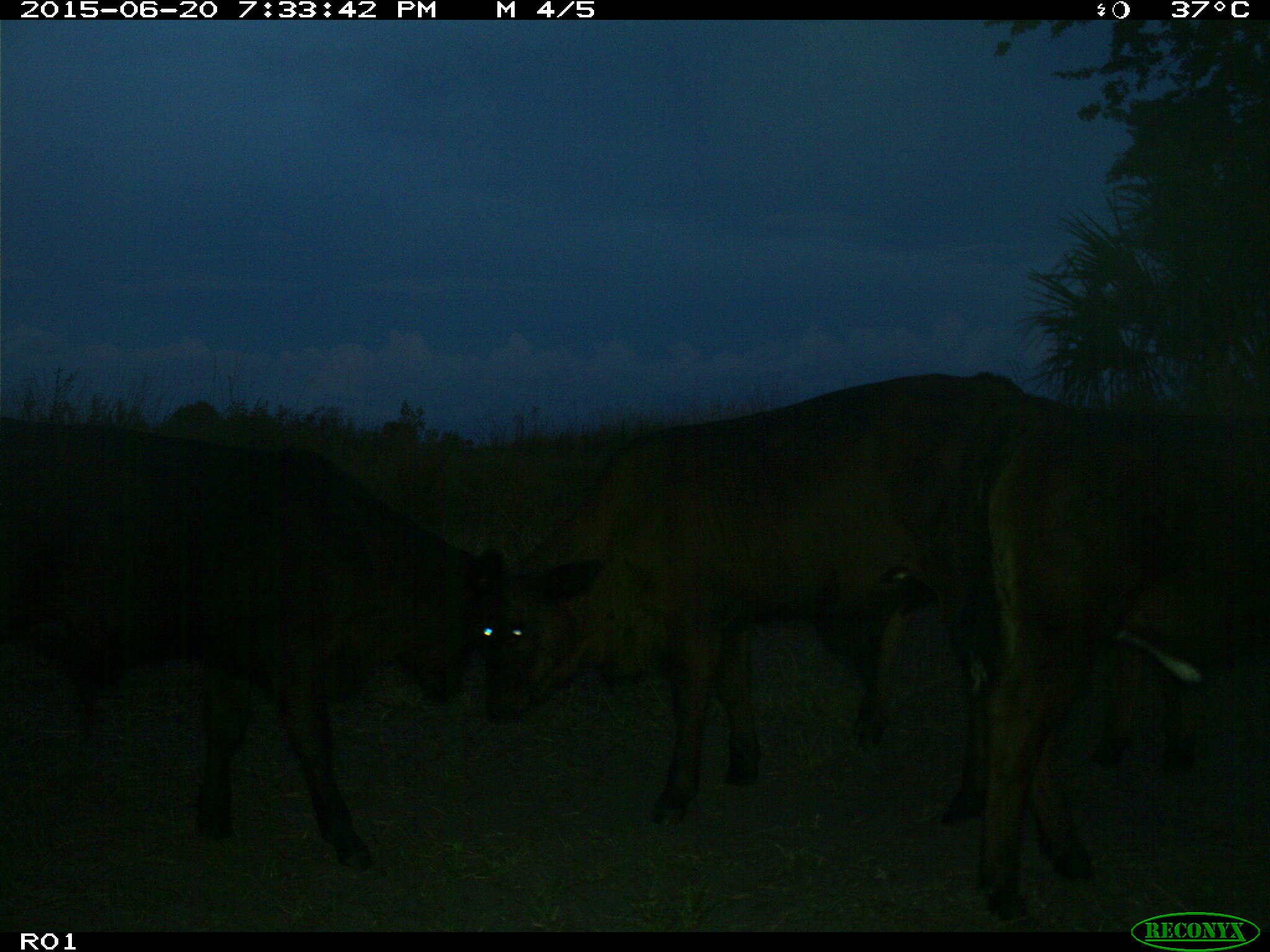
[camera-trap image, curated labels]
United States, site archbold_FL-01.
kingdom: Animalia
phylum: Chordata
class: Mammalia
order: Artiodactyla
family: Bovidae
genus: Bos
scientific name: Bos taurus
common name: domestic cow